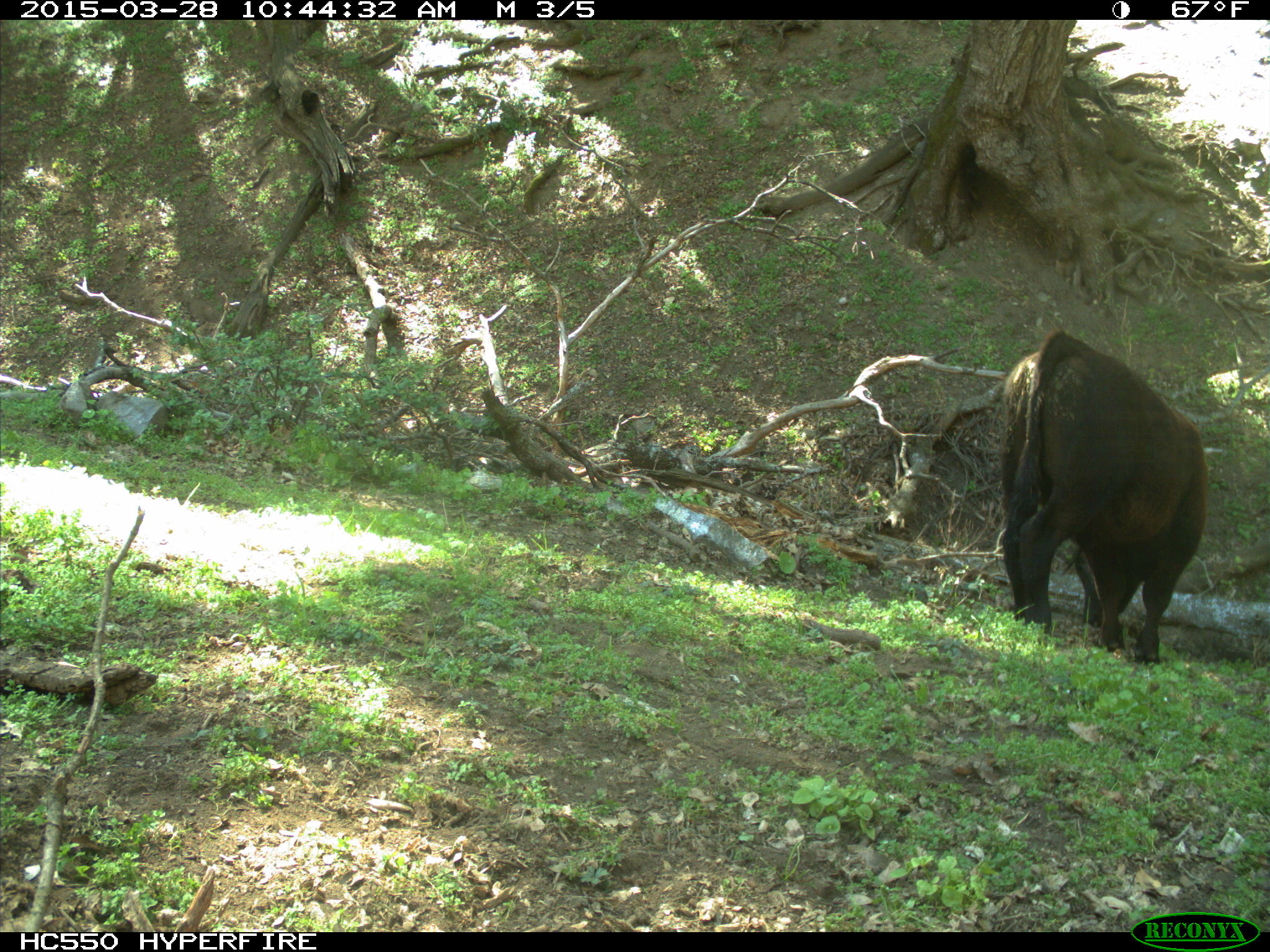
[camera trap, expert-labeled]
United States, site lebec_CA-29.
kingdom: Animalia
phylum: Chordata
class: Mammalia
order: Artiodactyla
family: Bovidae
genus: Bos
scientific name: Bos taurus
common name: domestic cow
Bos taurus (domestic cow).